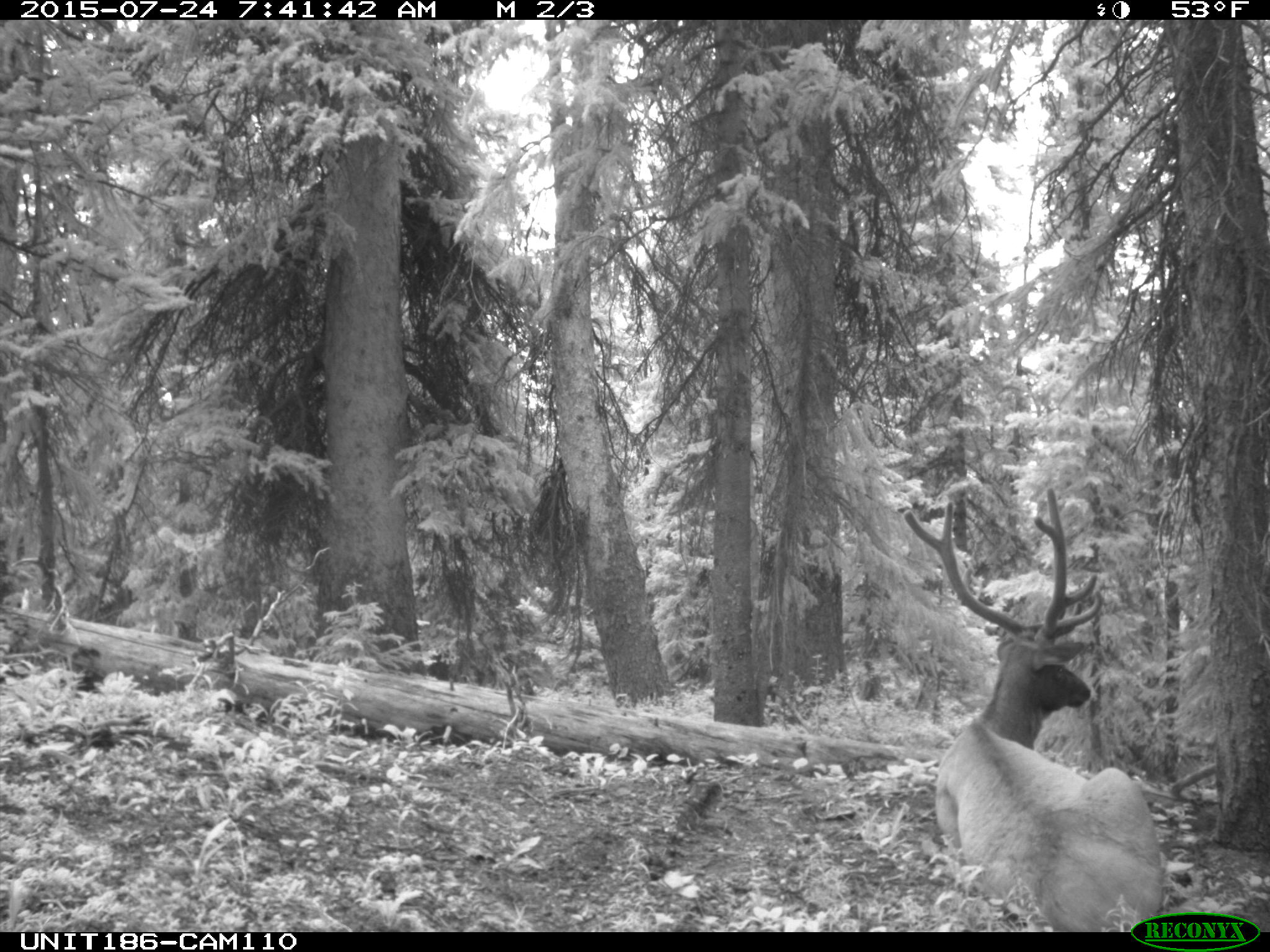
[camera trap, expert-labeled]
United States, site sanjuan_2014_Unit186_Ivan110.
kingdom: Animalia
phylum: Chordata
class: Mammalia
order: Artiodactyla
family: Cervidae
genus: Cervus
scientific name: Cervus elaphus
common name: red deer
Cervus elaphus (red deer).